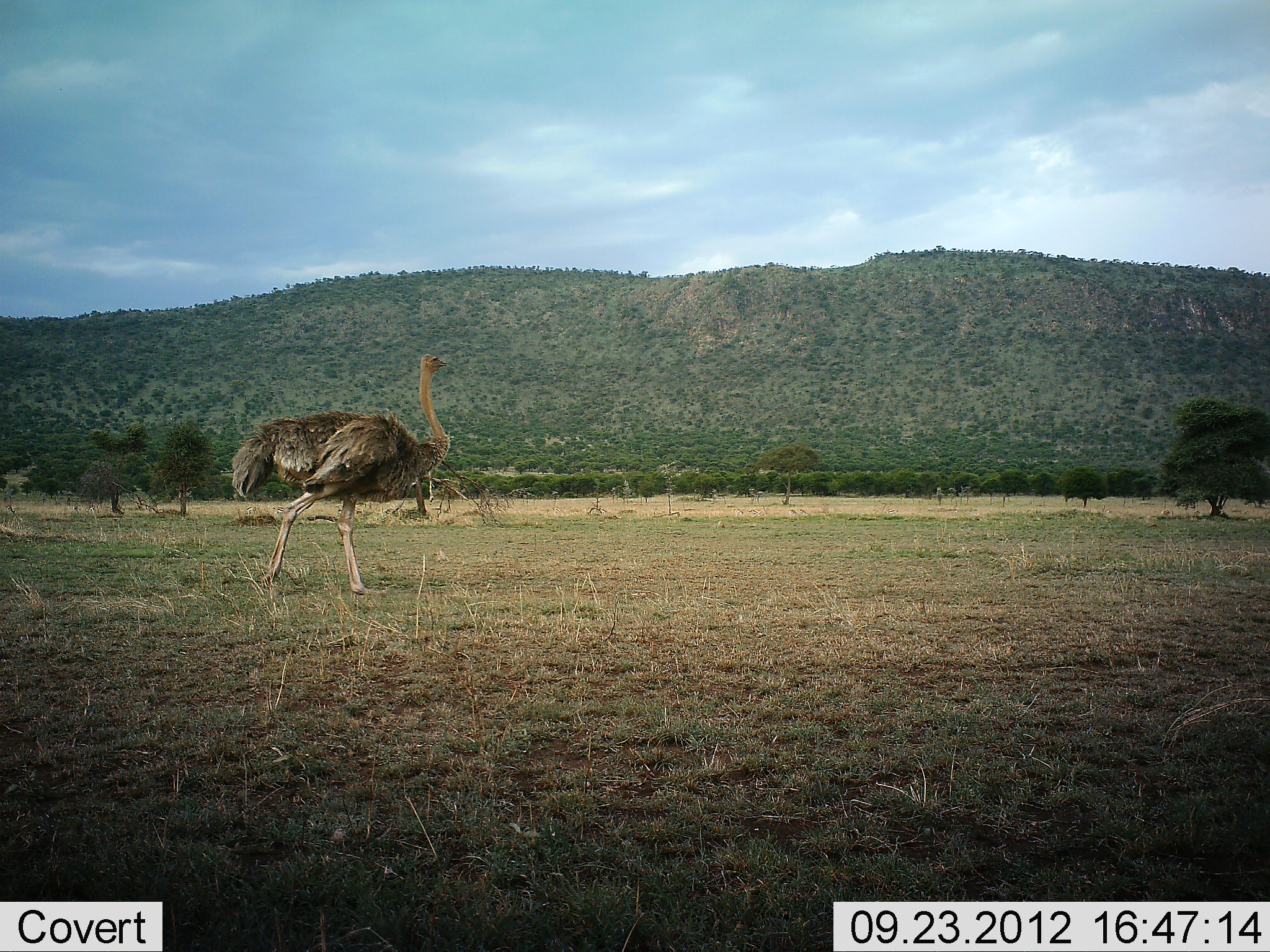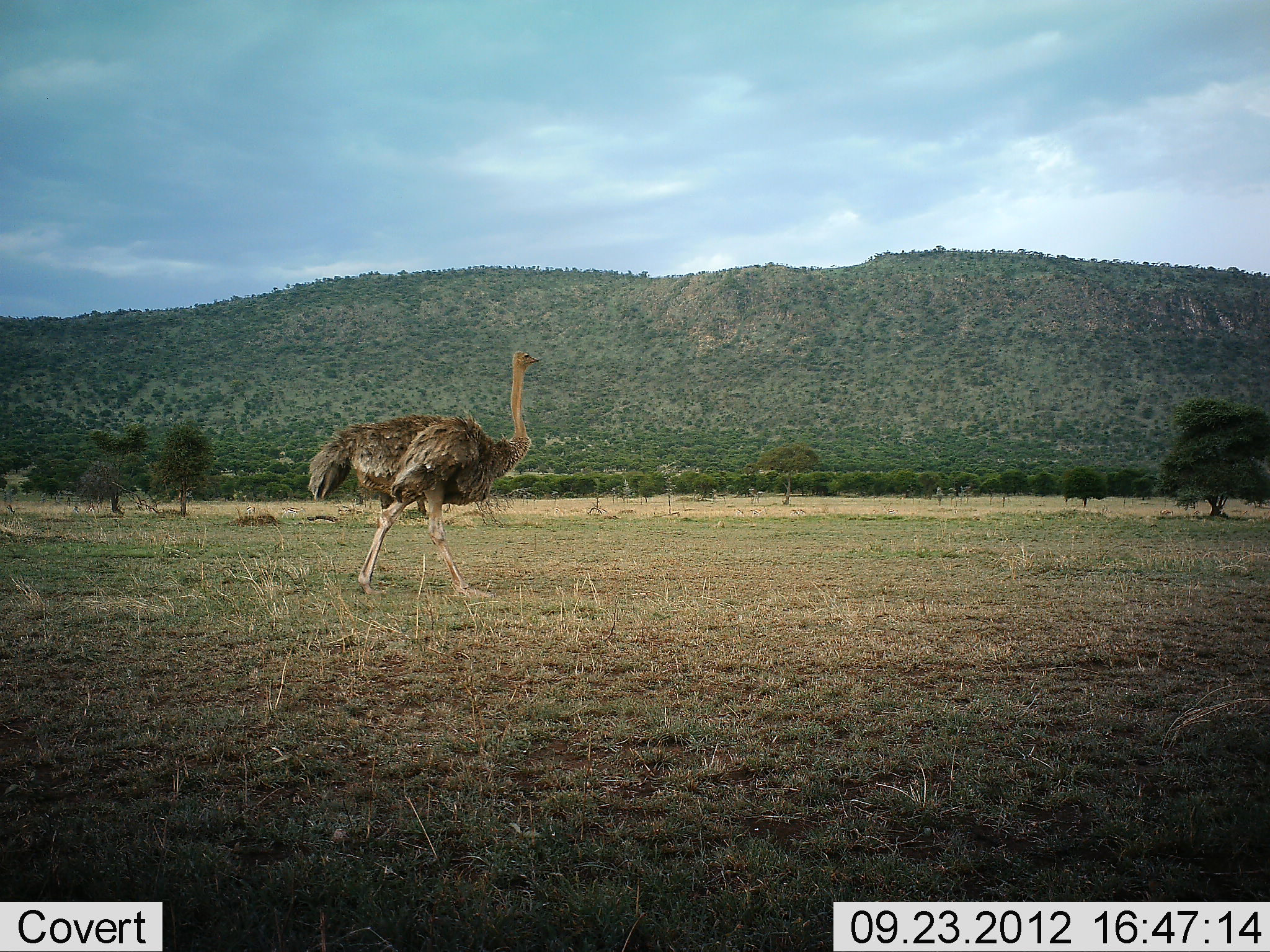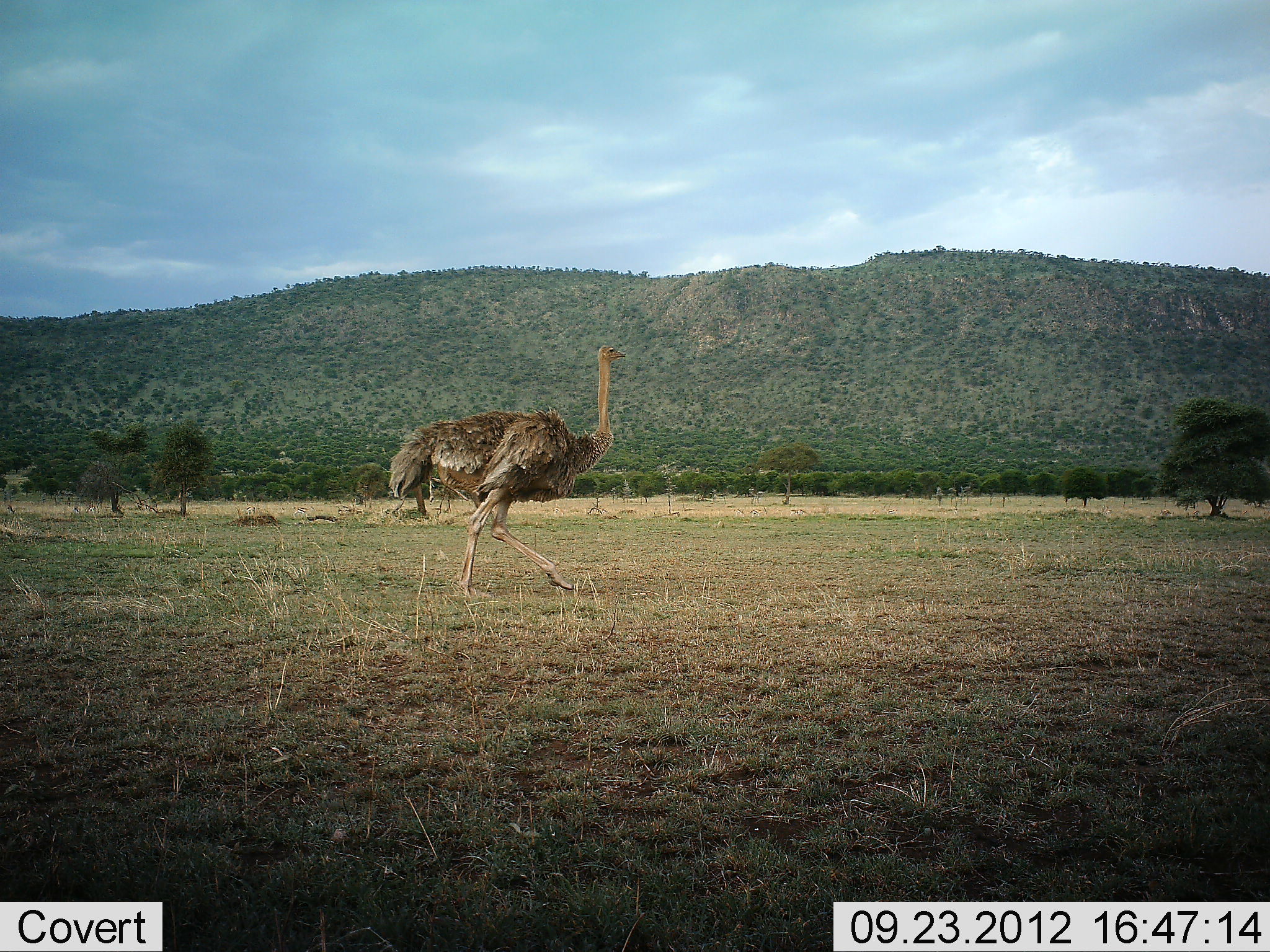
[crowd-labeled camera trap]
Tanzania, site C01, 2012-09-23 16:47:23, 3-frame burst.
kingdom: Animalia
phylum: Chordata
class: Aves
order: Struthioniformes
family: Struthionidae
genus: Struthio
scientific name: Struthio camelus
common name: ostrich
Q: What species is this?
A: Ostrich (Struthio camelus).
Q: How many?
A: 1.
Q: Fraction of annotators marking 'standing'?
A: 0%.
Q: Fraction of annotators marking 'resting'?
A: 0%.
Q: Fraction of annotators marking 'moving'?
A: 100%.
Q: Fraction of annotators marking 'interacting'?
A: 0%.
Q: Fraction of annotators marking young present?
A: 0%.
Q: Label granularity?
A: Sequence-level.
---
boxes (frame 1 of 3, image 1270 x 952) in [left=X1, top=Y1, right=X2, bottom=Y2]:
animal: [left=230, top=352, right=451, bottom=598]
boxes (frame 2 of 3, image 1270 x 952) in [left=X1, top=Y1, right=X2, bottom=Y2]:
animal: [left=307, top=350, right=543, bottom=598]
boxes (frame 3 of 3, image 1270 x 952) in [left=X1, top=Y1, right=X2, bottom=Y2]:
animal: [left=387, top=344, right=629, bottom=599]